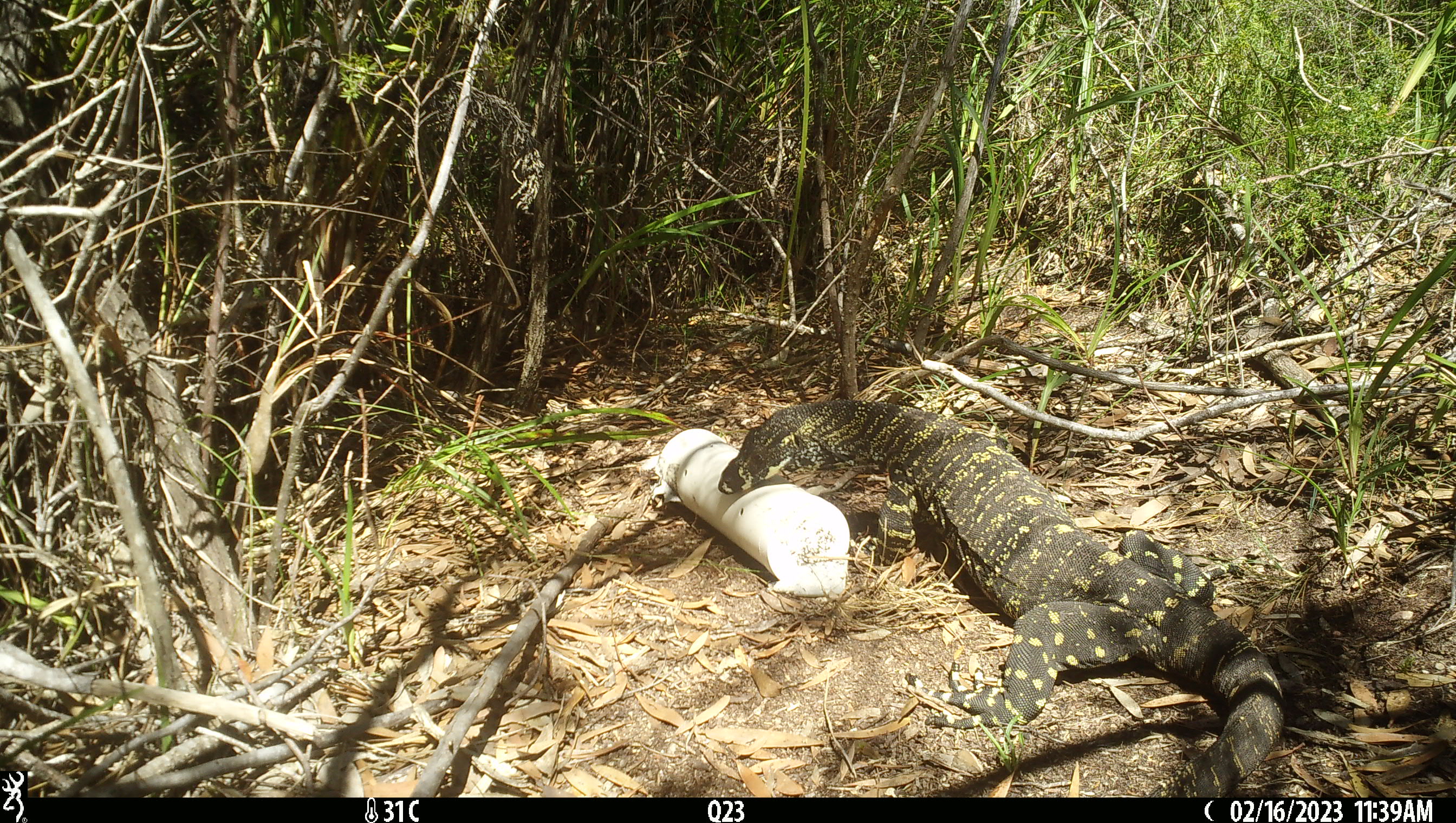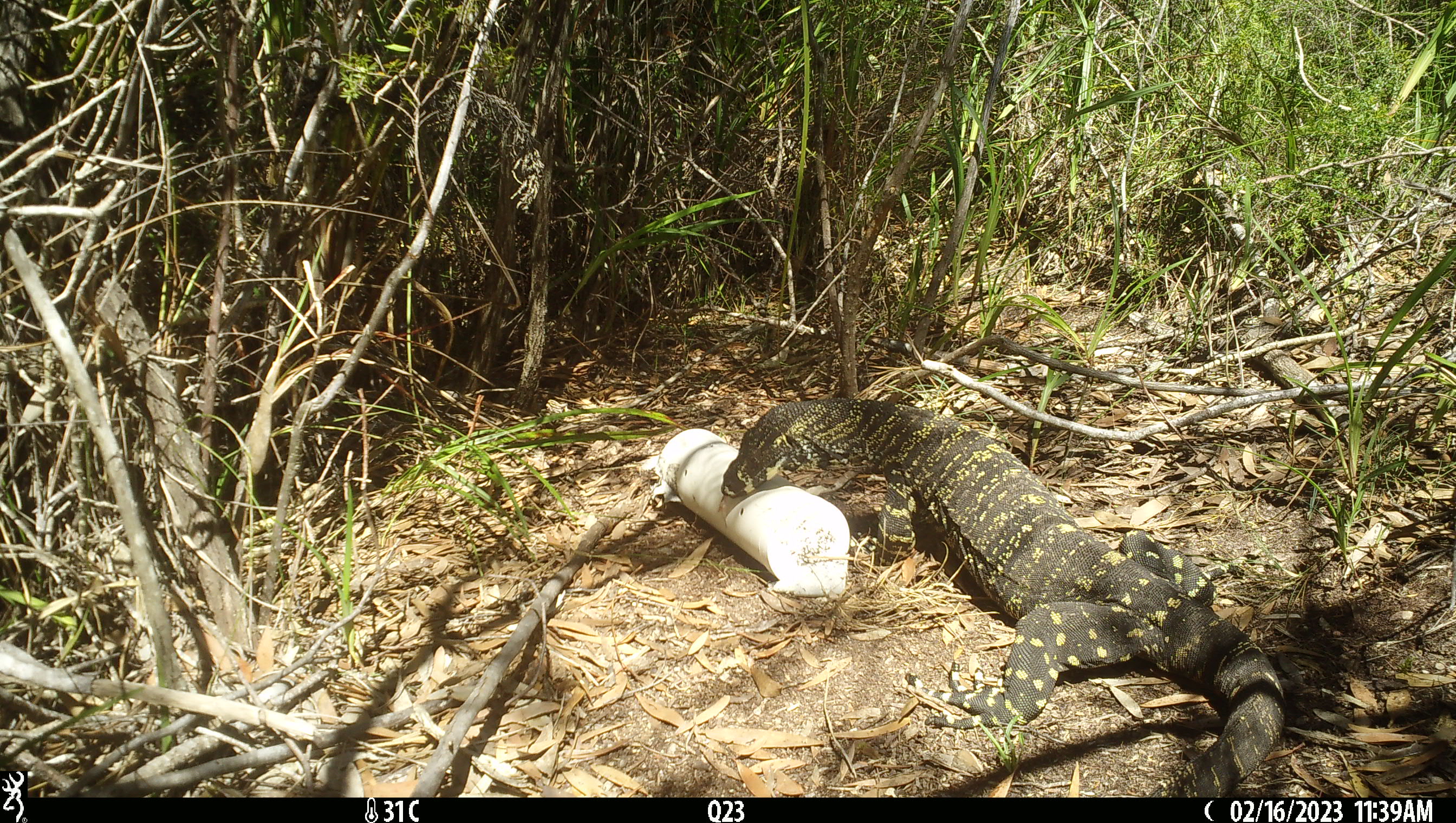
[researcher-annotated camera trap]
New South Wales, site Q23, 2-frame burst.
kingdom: Animalia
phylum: Chordata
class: Reptilia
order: Squamata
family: Varanidae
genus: Varanus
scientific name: Varanus varius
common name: lace monitor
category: goanna